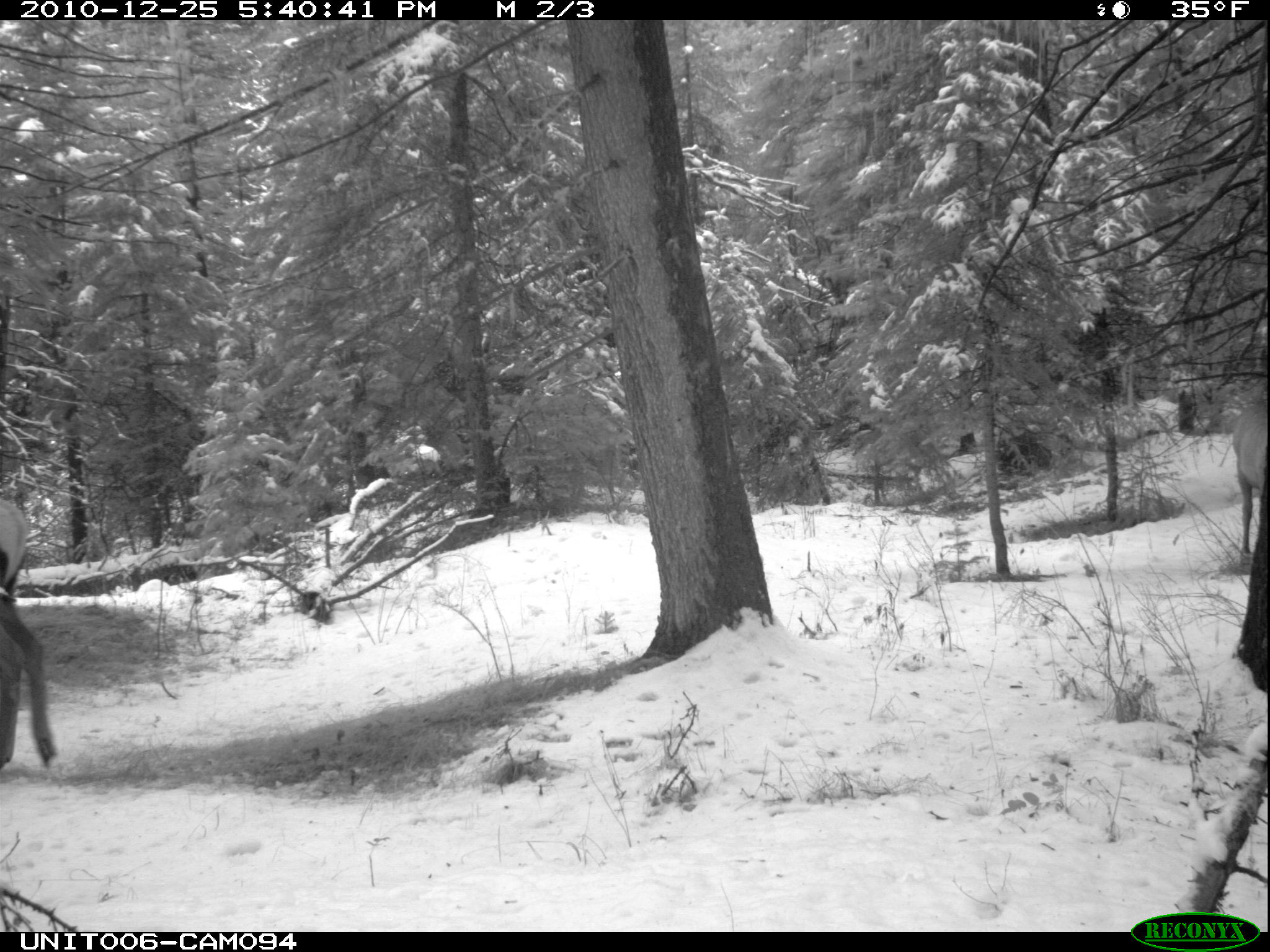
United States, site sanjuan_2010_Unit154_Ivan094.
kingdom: Animalia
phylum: Chordata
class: Mammalia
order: Artiodactyla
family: Cervidae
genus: Cervus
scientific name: Cervus elaphus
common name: red deer